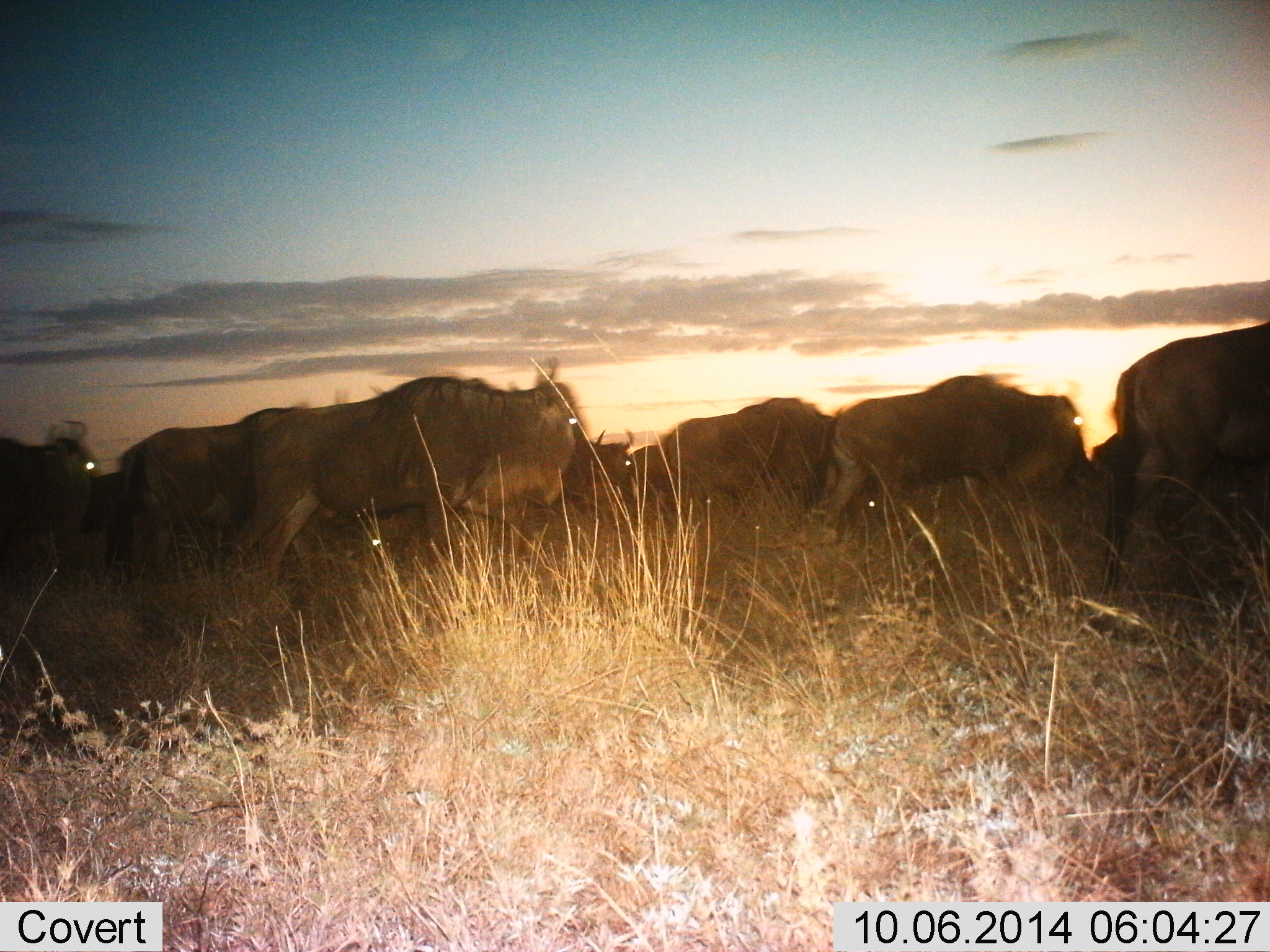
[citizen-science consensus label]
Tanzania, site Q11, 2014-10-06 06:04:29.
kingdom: Animalia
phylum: Chordata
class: Mammalia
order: Artiodactyla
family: Bovidae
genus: Connochaetes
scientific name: Connochaetes taurinus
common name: blue wildebeest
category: wildebeest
Wildebeest (blue wildebeest) (Connochaetes taurinus), count 7. Behavior (volunteer vote fractions): standing 10%, resting 0%, moving 100%, interacting 0%. Young present (vote fraction): 0%. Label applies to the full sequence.